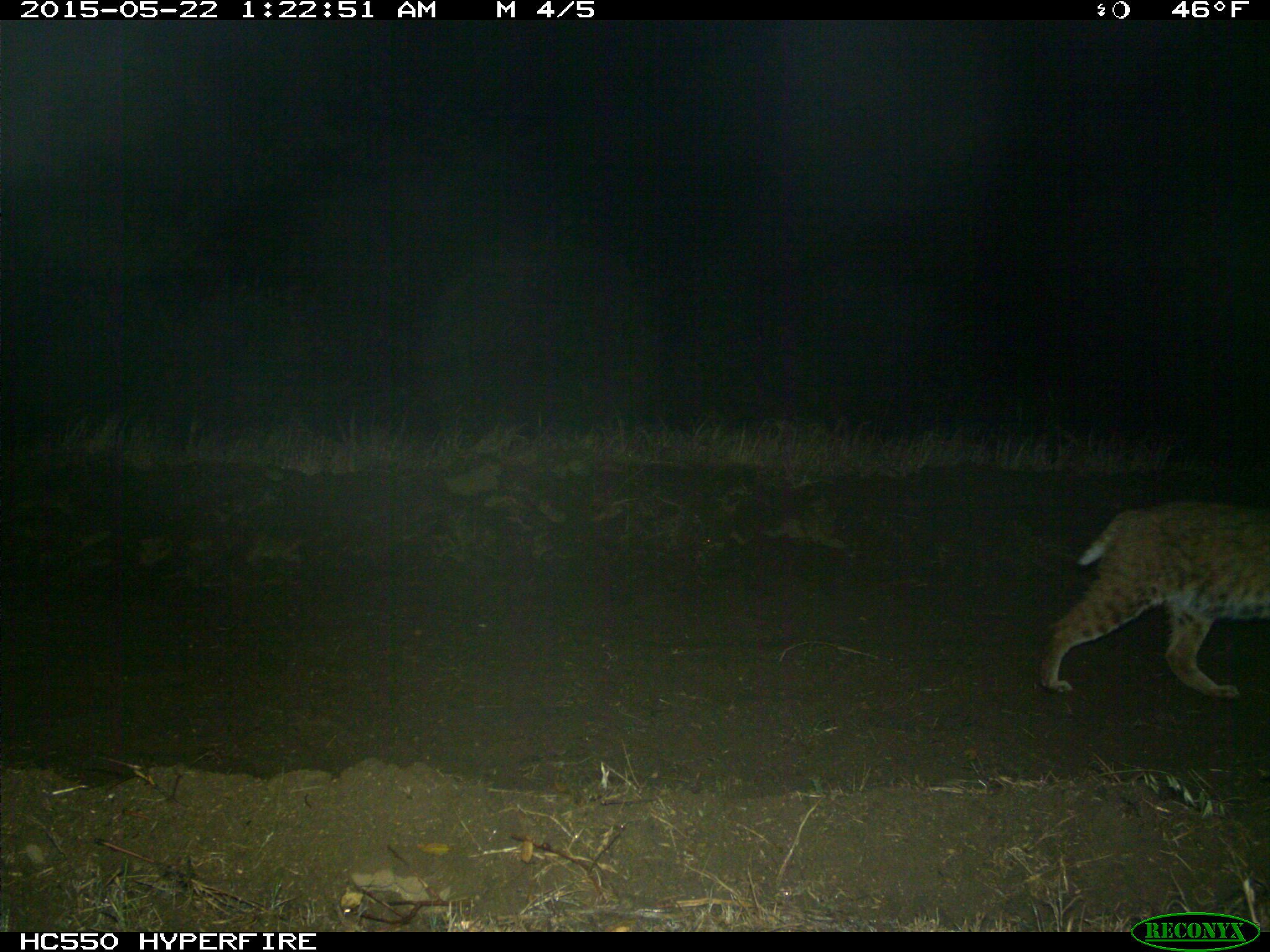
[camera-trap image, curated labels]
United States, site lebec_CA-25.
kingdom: Animalia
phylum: Chordata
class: Mammalia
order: Carnivora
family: Felidae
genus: Lynx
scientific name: Lynx rufus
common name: bobcat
Lynx rufus (bobcat).